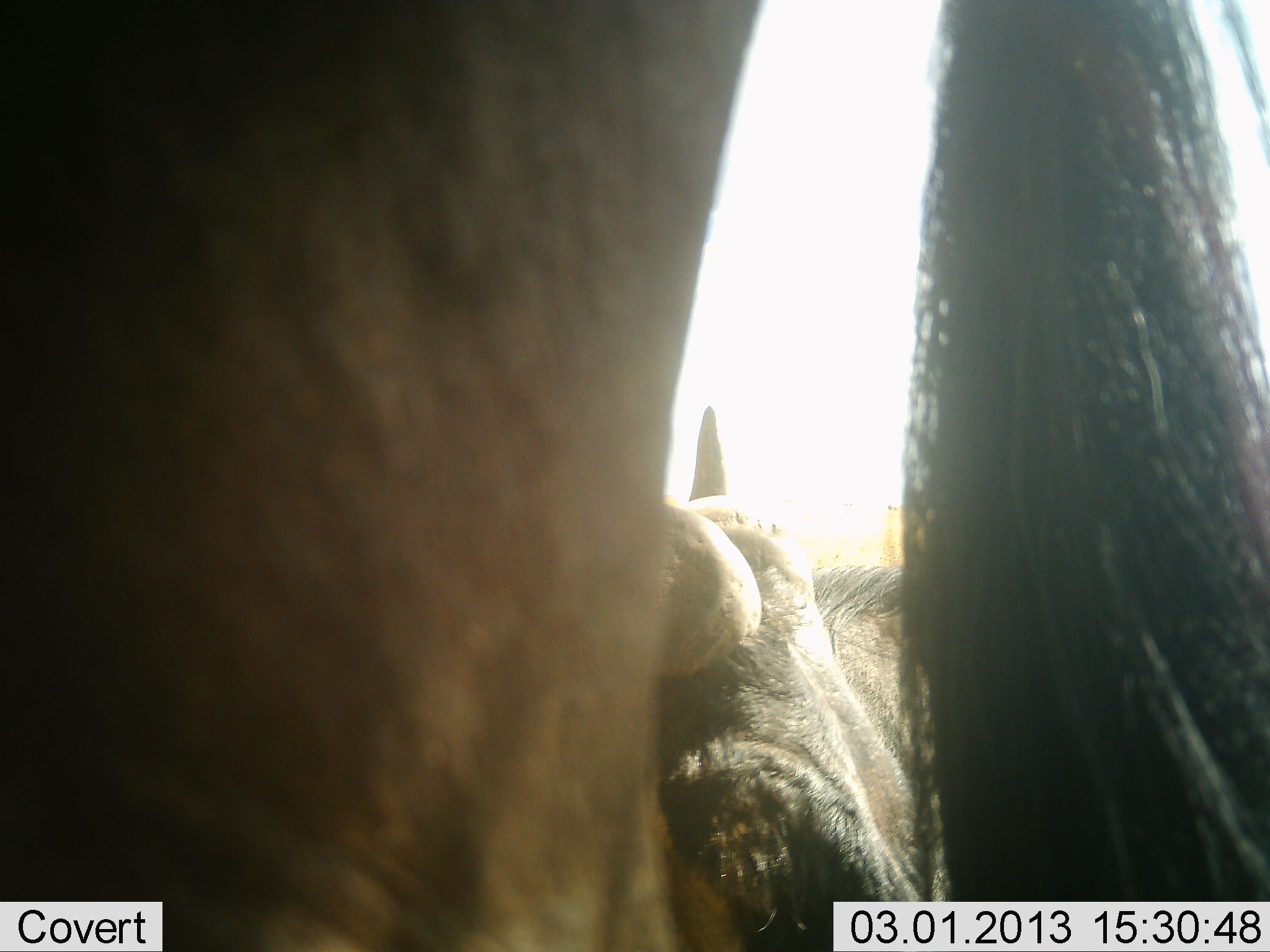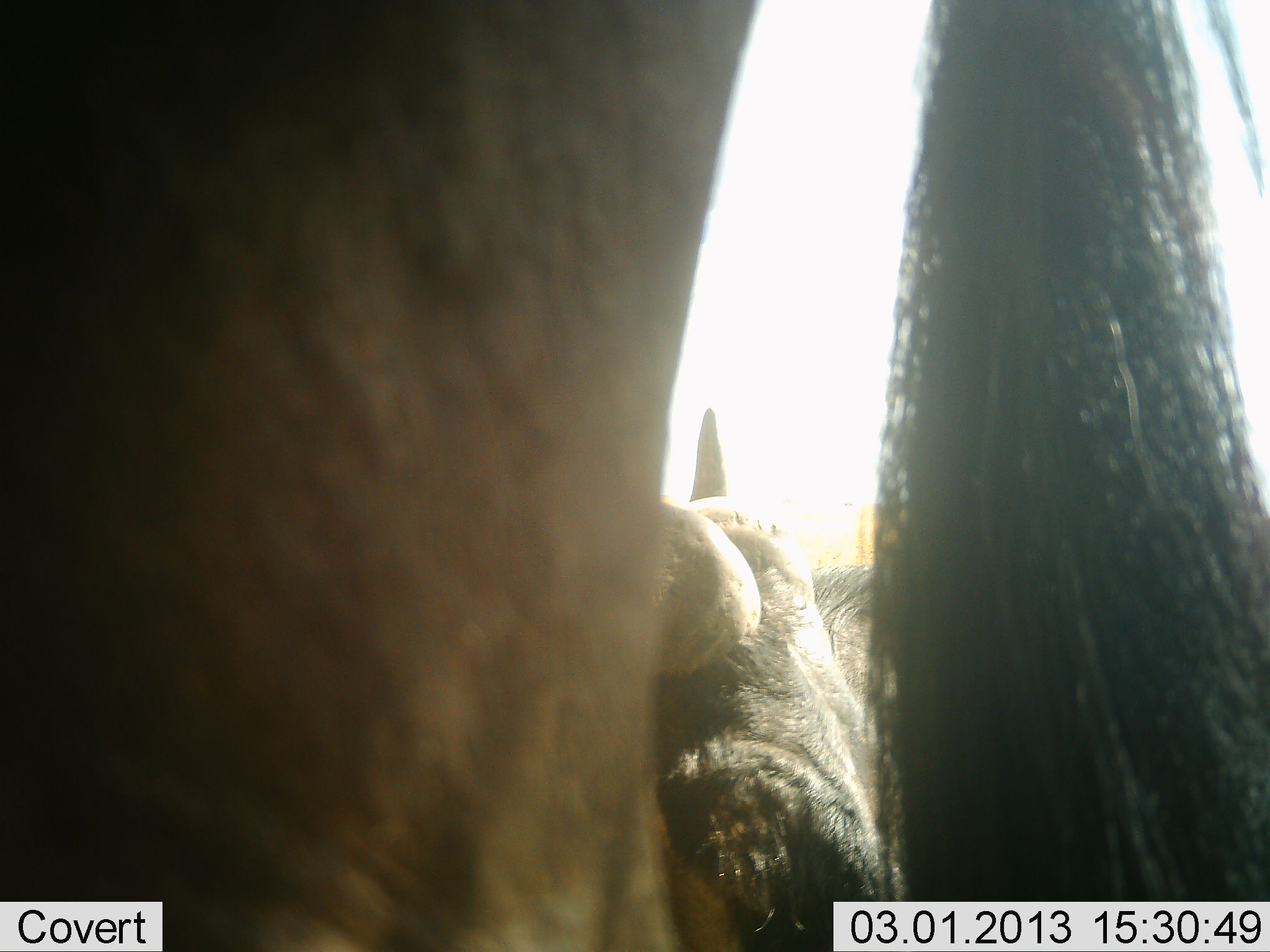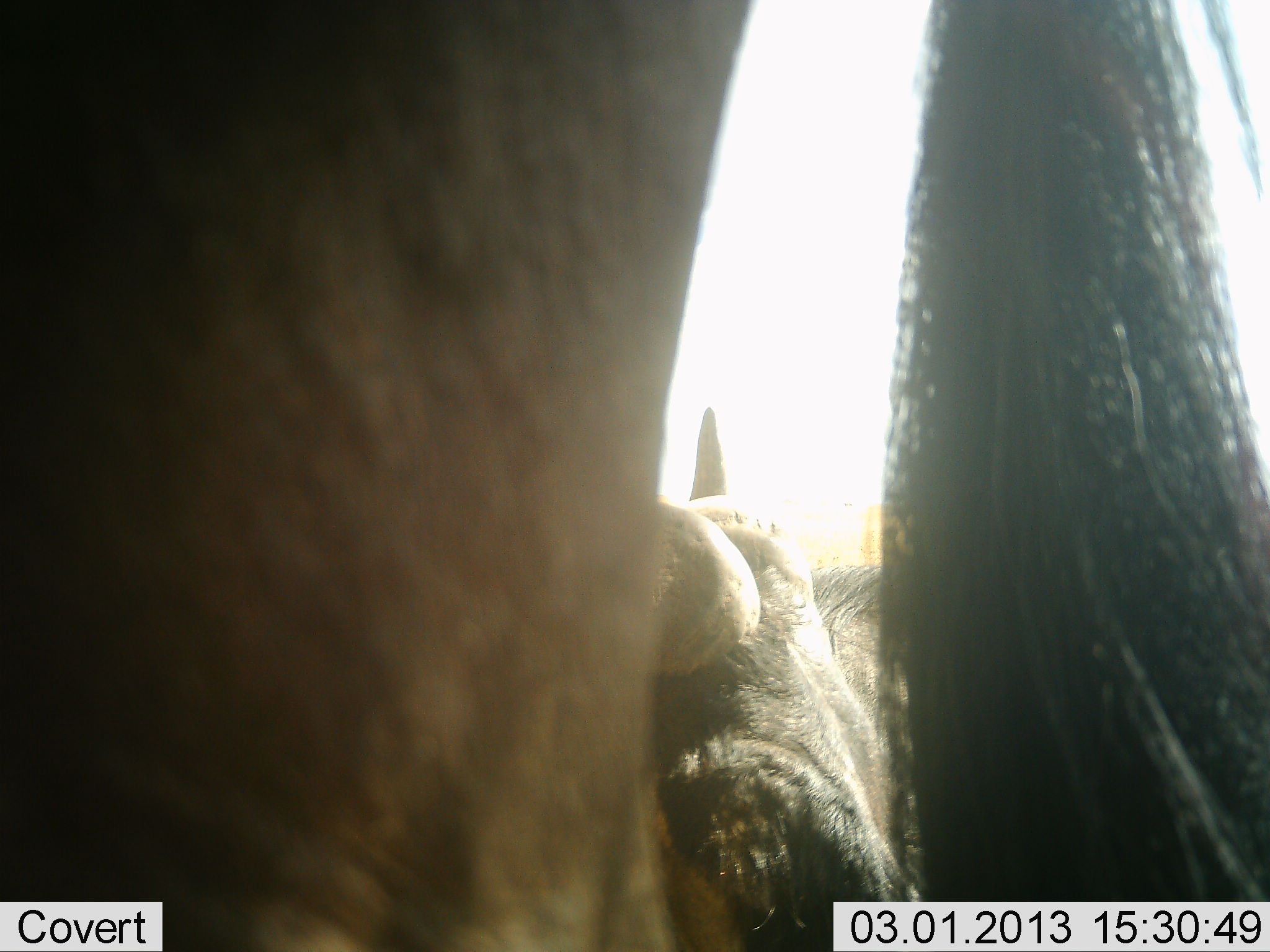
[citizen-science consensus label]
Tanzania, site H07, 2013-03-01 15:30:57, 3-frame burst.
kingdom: Animalia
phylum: Chordata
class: Mammalia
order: Artiodactyla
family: Bovidae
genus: Connochaetes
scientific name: Connochaetes taurinus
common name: blue wildebeest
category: wildebeest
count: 2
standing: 94%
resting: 76%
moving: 0%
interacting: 0%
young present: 0%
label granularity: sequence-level